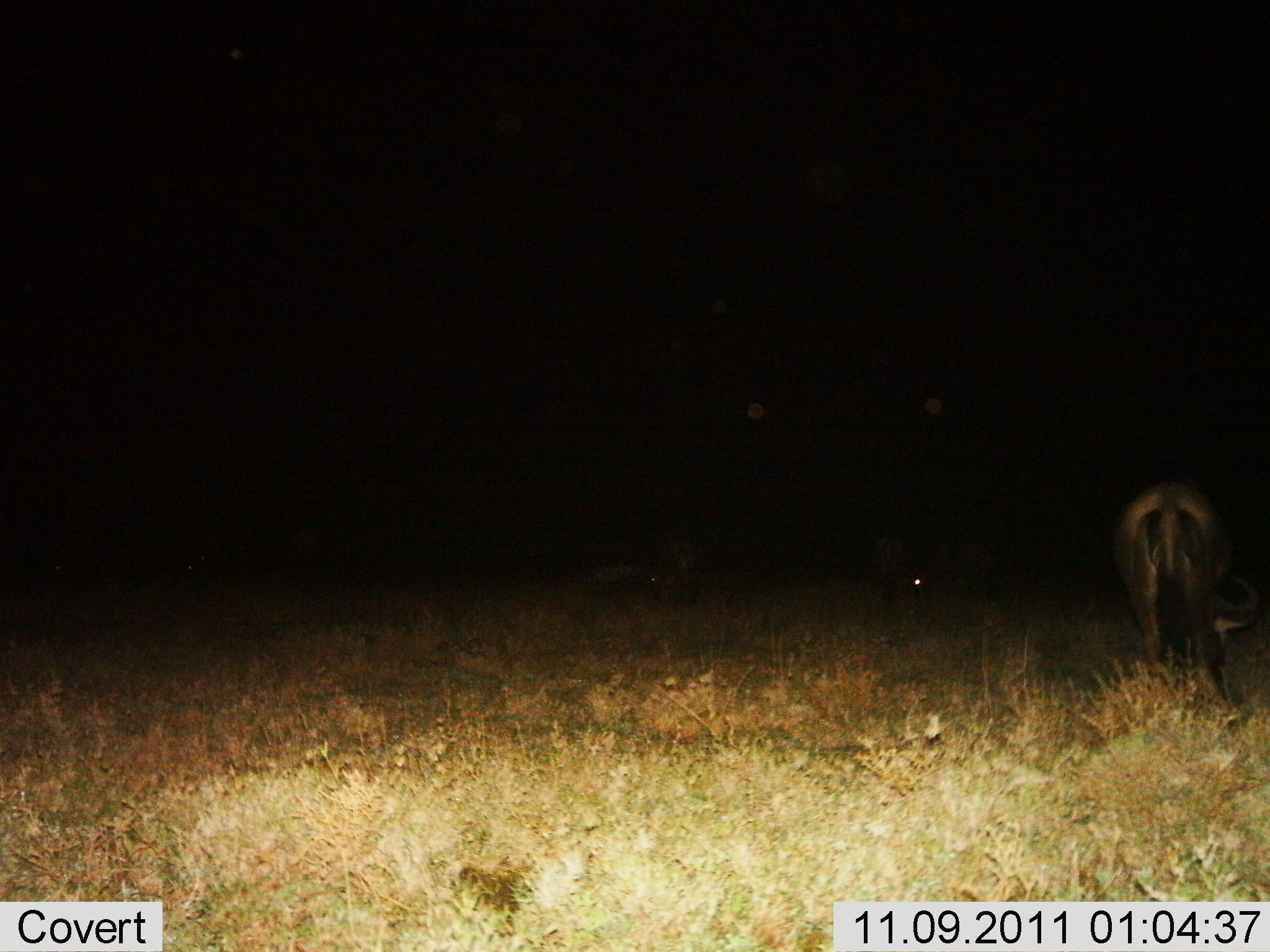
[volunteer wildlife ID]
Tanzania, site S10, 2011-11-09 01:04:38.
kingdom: Animalia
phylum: Chordata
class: Mammalia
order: Artiodactyla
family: Bovidae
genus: Connochaetes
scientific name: Connochaetes taurinus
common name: blue wildebeest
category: wildebeest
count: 2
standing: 36%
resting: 9%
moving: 0%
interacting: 0%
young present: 0%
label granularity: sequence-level